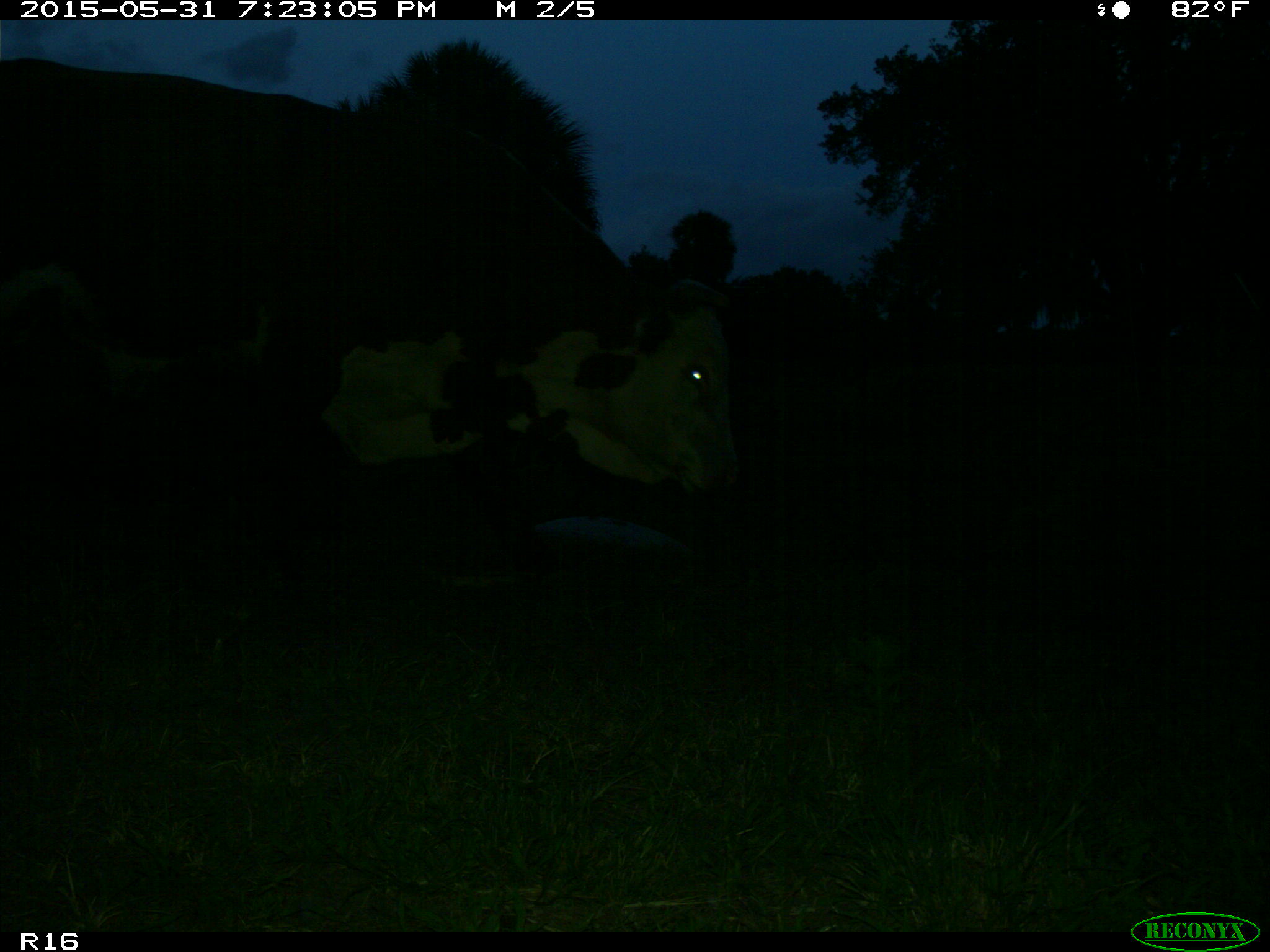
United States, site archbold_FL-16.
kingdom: Animalia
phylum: Chordata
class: Mammalia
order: Artiodactyla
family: Bovidae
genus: Bos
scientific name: Bos taurus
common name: domestic cow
Bos taurus (domestic cow).